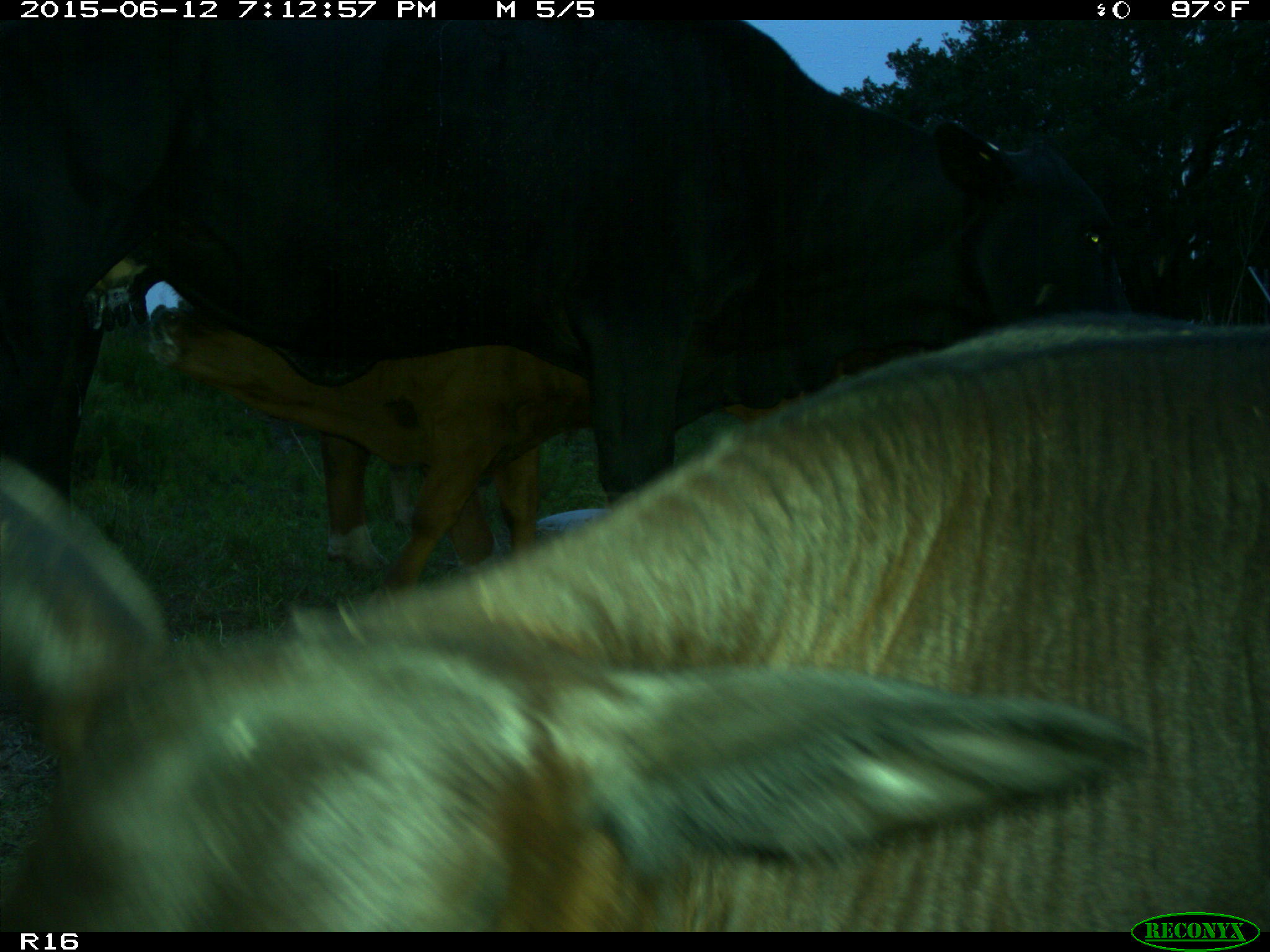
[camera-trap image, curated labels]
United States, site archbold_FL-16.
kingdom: Animalia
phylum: Chordata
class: Mammalia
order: Artiodactyla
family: Bovidae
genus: Bos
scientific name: Bos taurus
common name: domestic cow